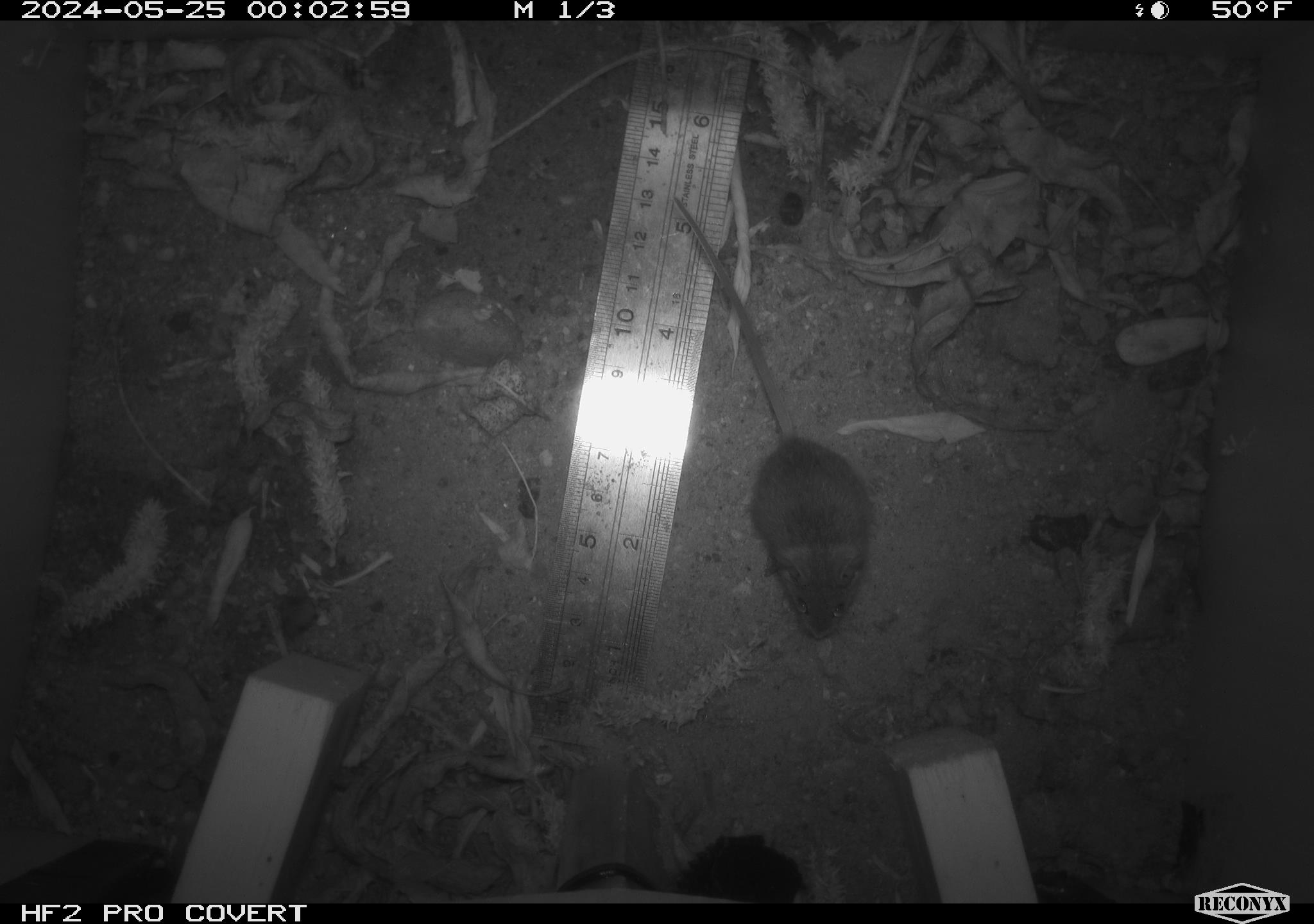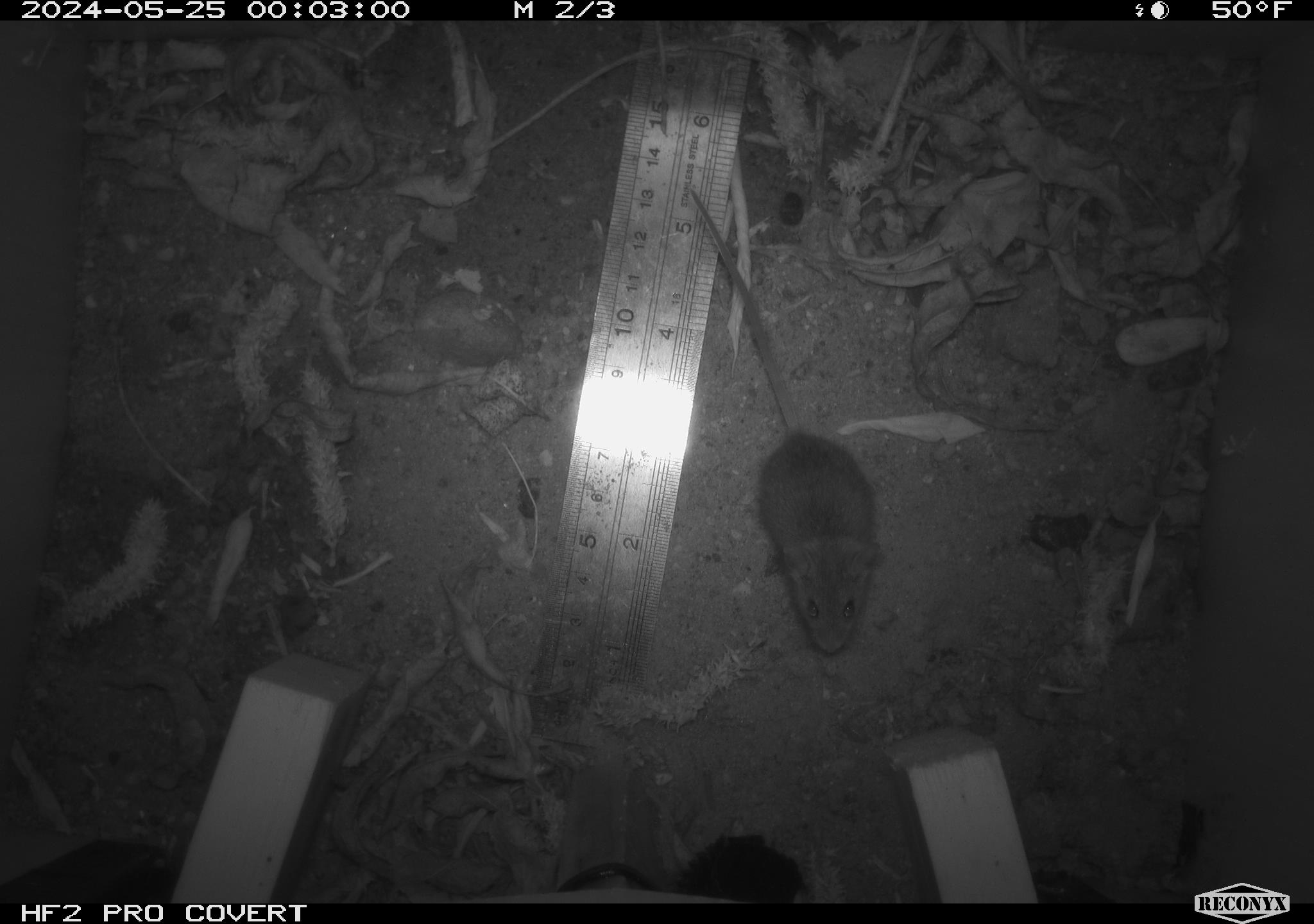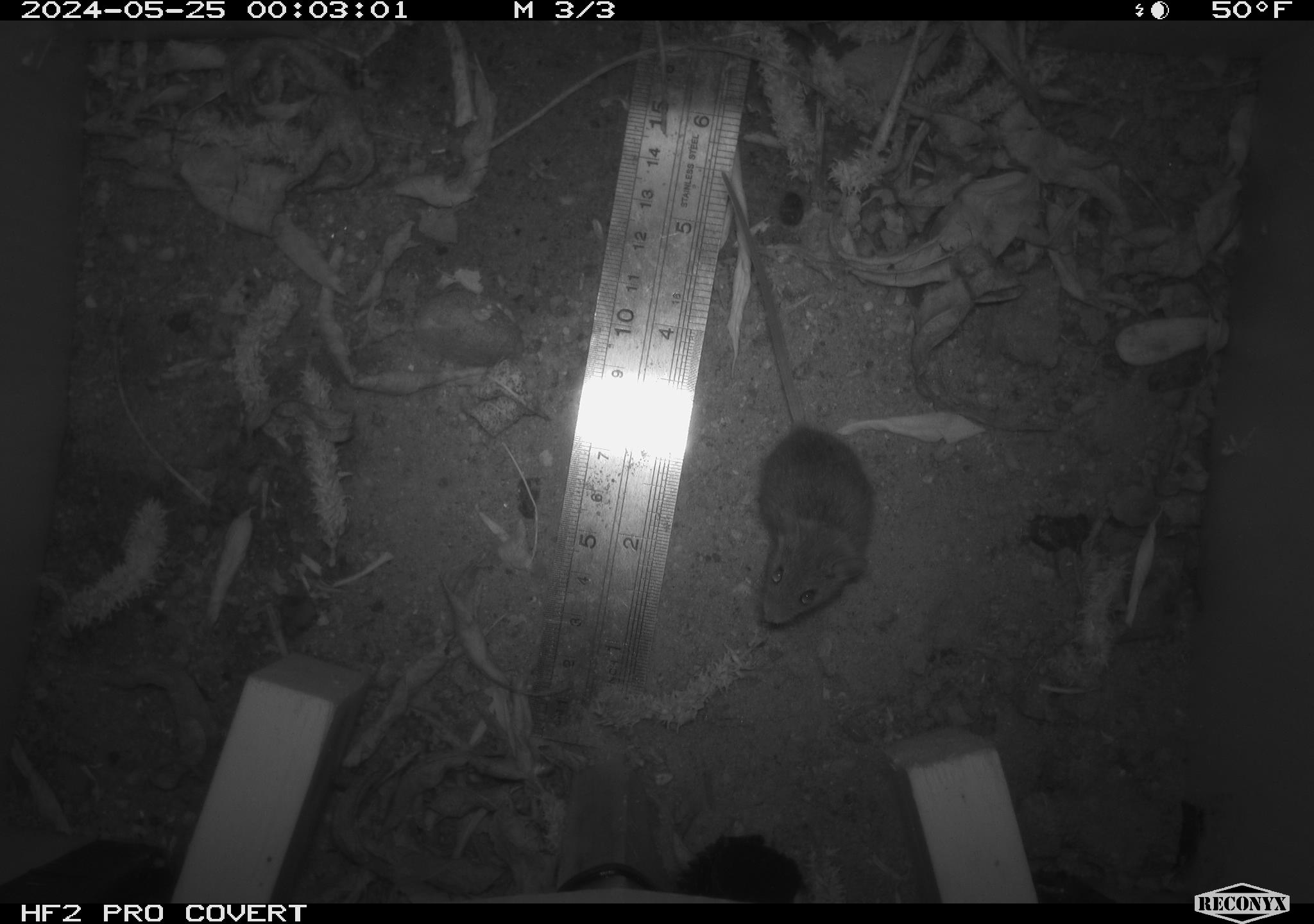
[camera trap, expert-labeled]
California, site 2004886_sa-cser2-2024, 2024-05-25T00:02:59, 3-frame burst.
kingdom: Animalia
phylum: Chordata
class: Mammalia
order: Rodentia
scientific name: Rodentia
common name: rodent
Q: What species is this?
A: Rodent (Rodentia).